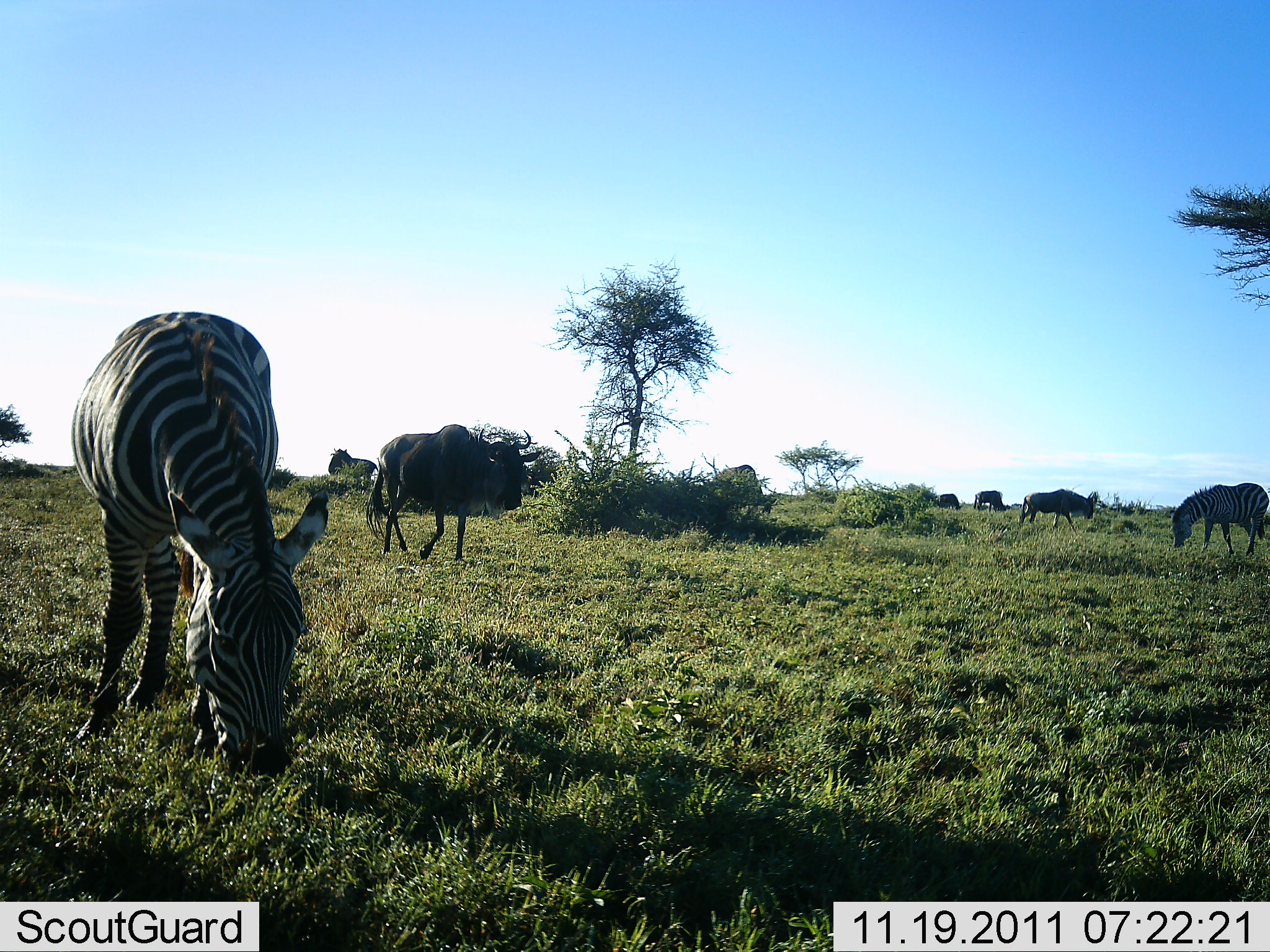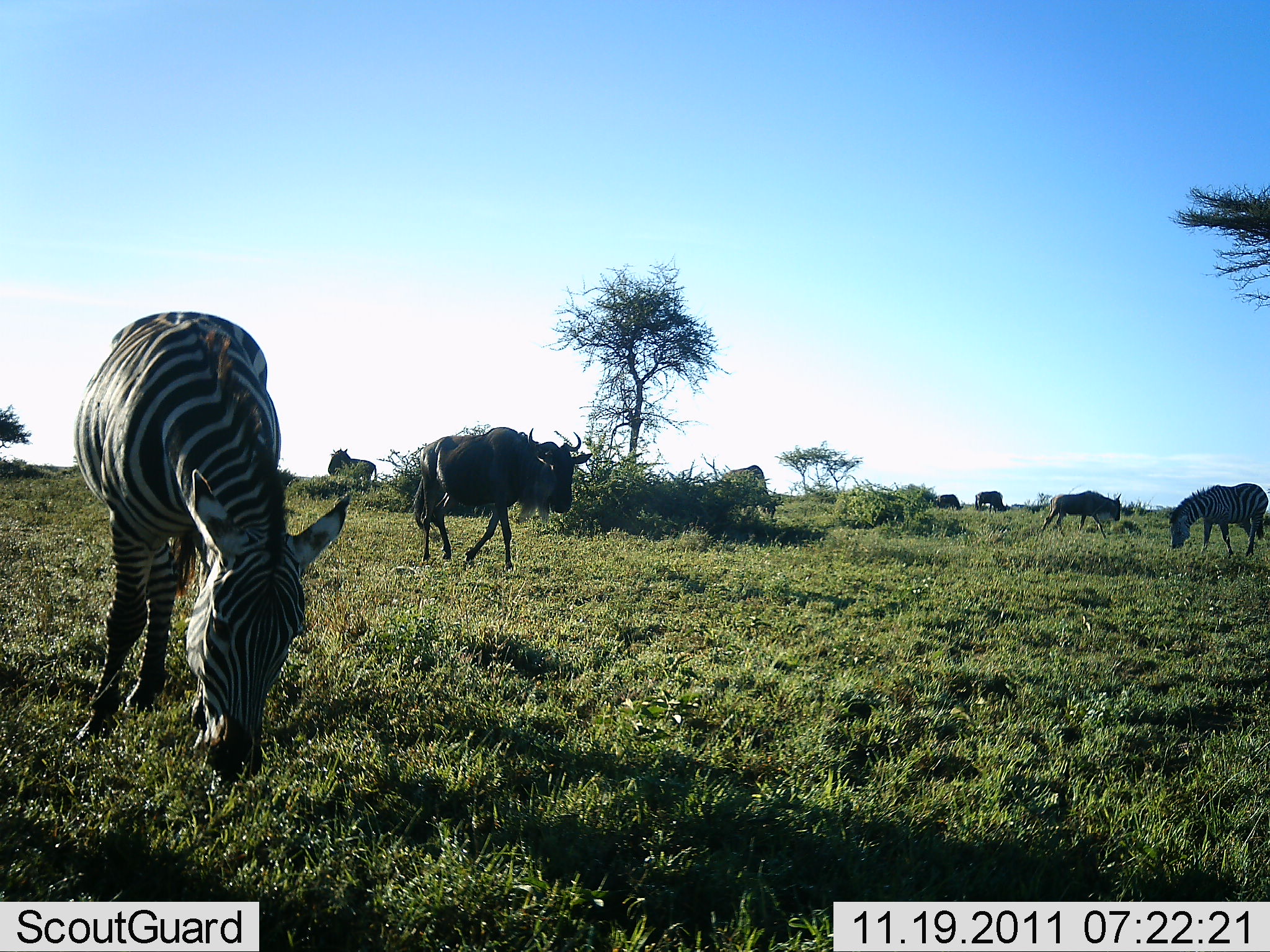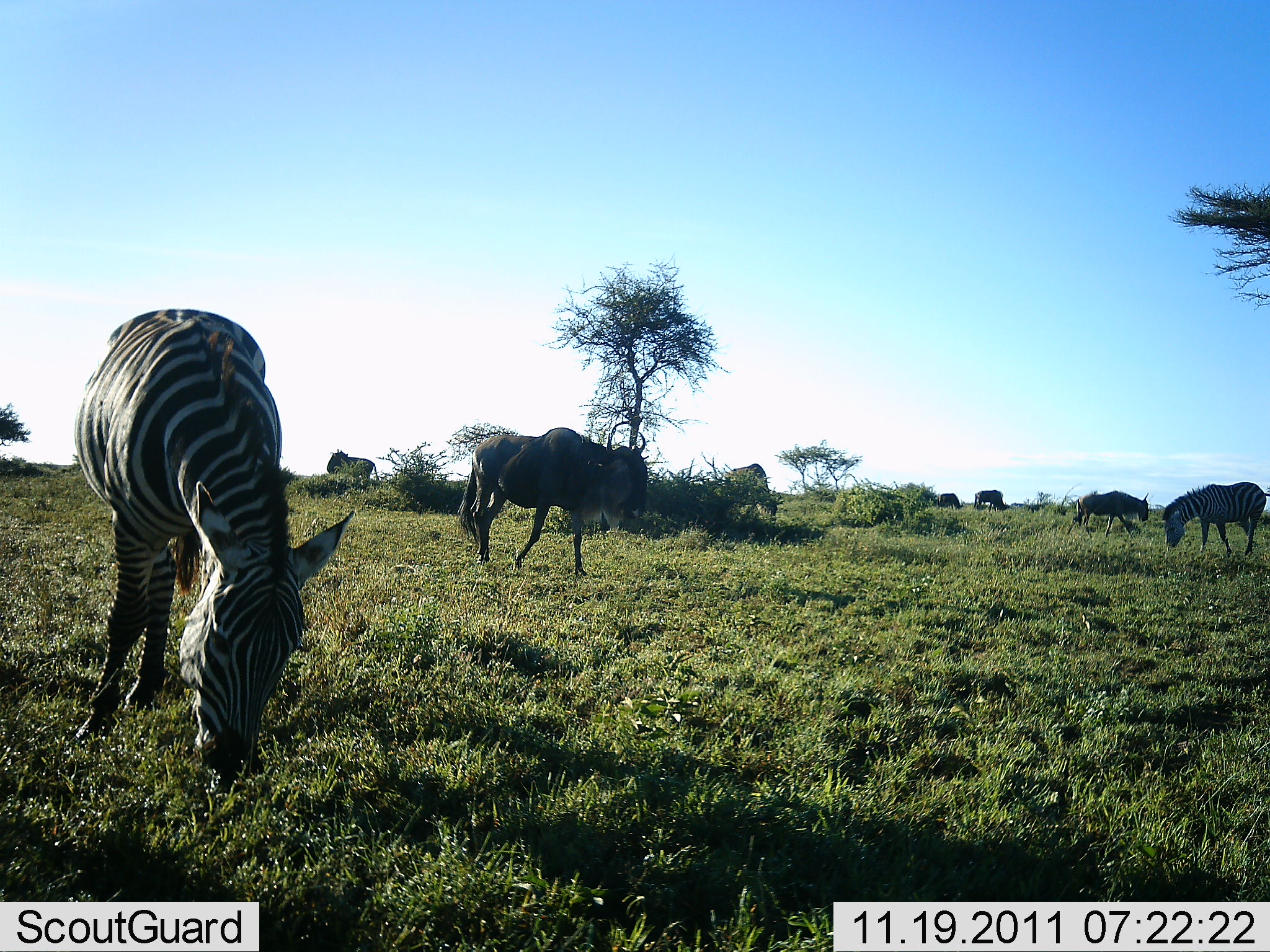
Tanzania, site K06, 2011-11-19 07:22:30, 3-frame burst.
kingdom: Animalia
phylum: Chordata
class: Mammalia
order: Artiodactyla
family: Bovidae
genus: Connochaetes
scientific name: Connochaetes taurinus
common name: blue wildebeest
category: wildebeest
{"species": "wildebeest (blue wildebeest) (Connochaetes taurinus)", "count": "6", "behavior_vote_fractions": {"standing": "42%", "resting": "0%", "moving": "75%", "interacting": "0%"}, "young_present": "0%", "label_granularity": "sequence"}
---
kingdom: Animalia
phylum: Chordata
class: Mammalia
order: Perissodactyla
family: Equidae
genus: Equus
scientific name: Equus quagga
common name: plains zebra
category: zebra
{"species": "zebra (plains zebra) (Equus quagga)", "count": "2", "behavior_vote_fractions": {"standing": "14%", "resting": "0%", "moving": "7%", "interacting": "0%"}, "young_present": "7%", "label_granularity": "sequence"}